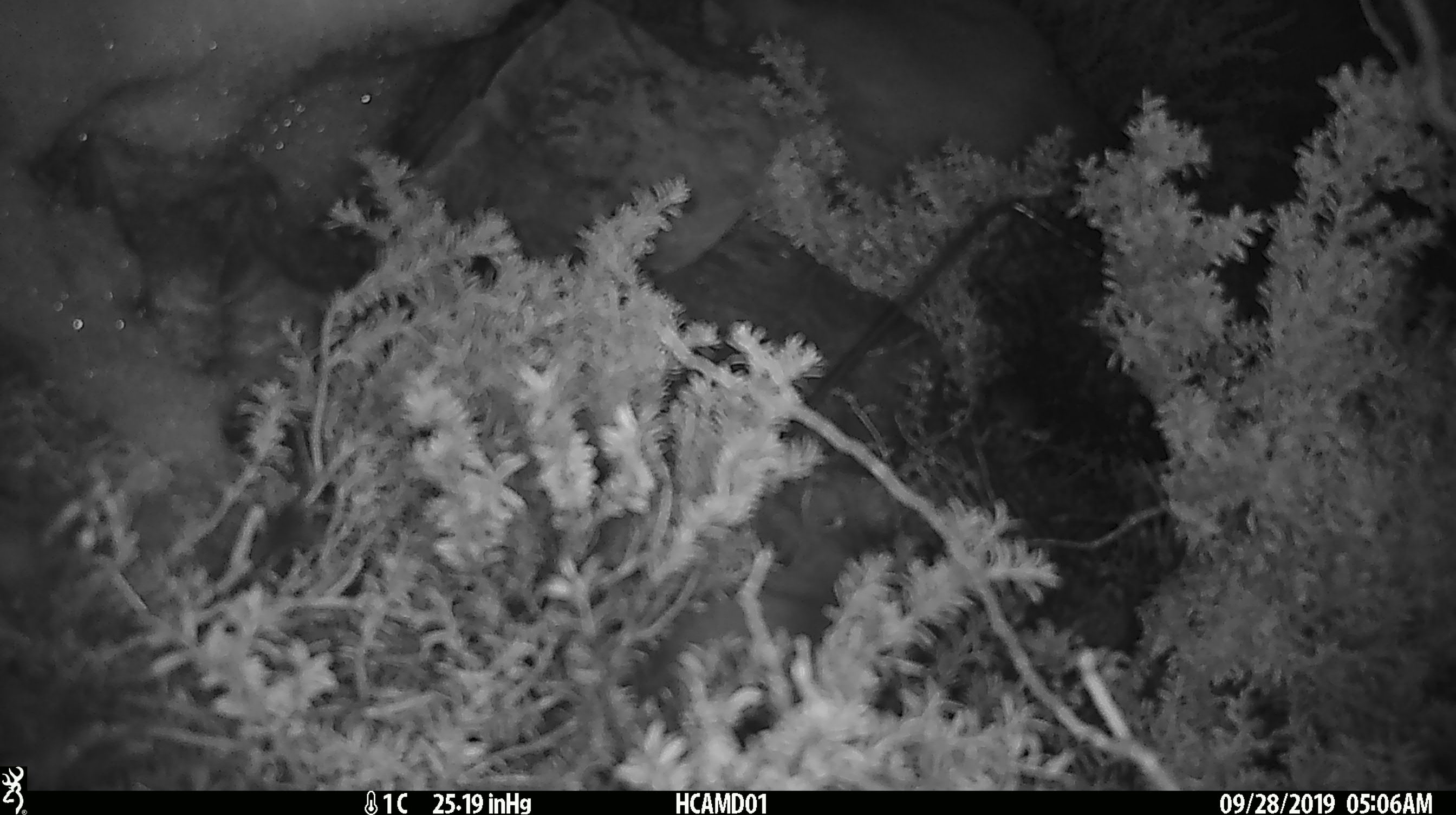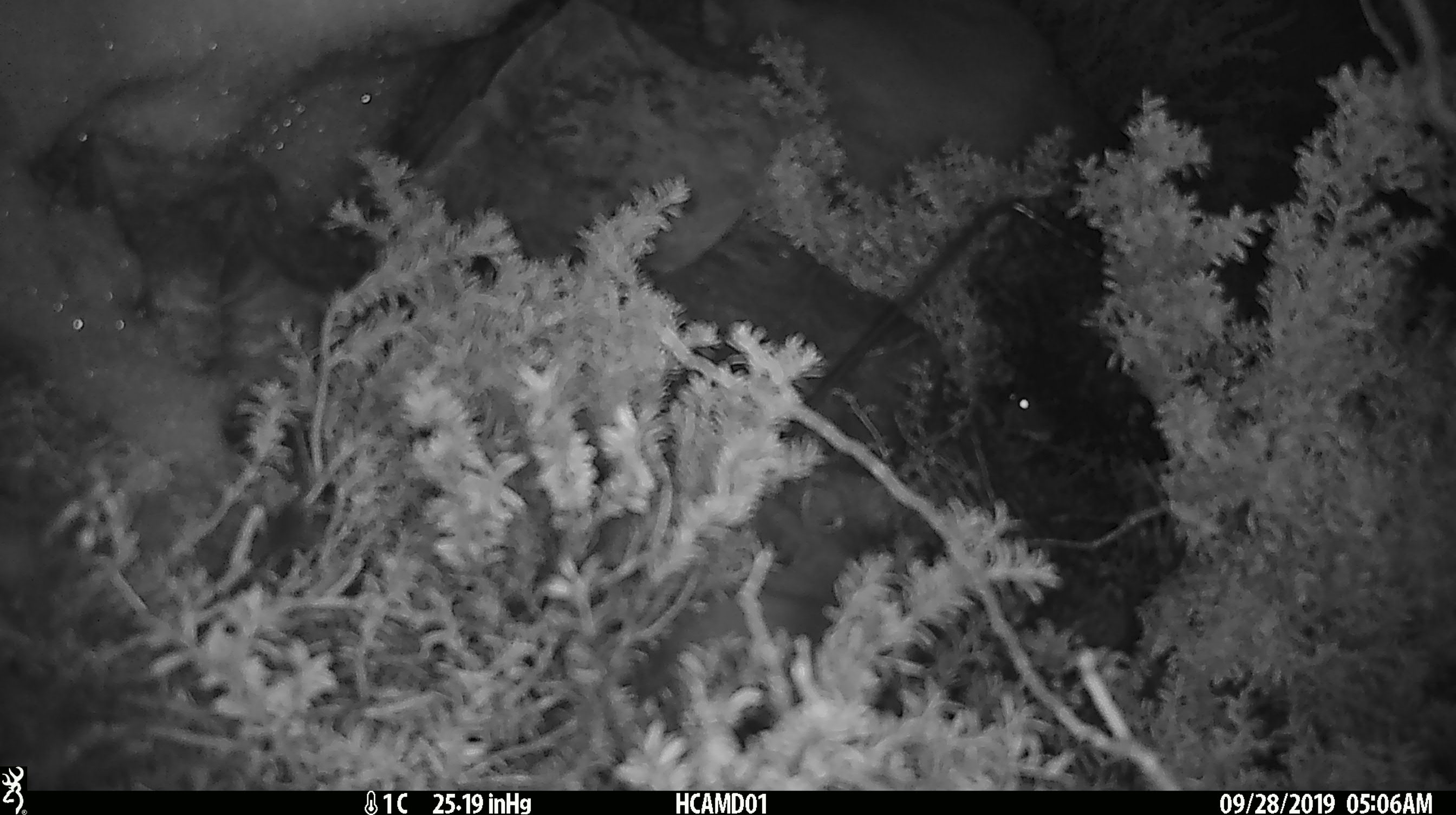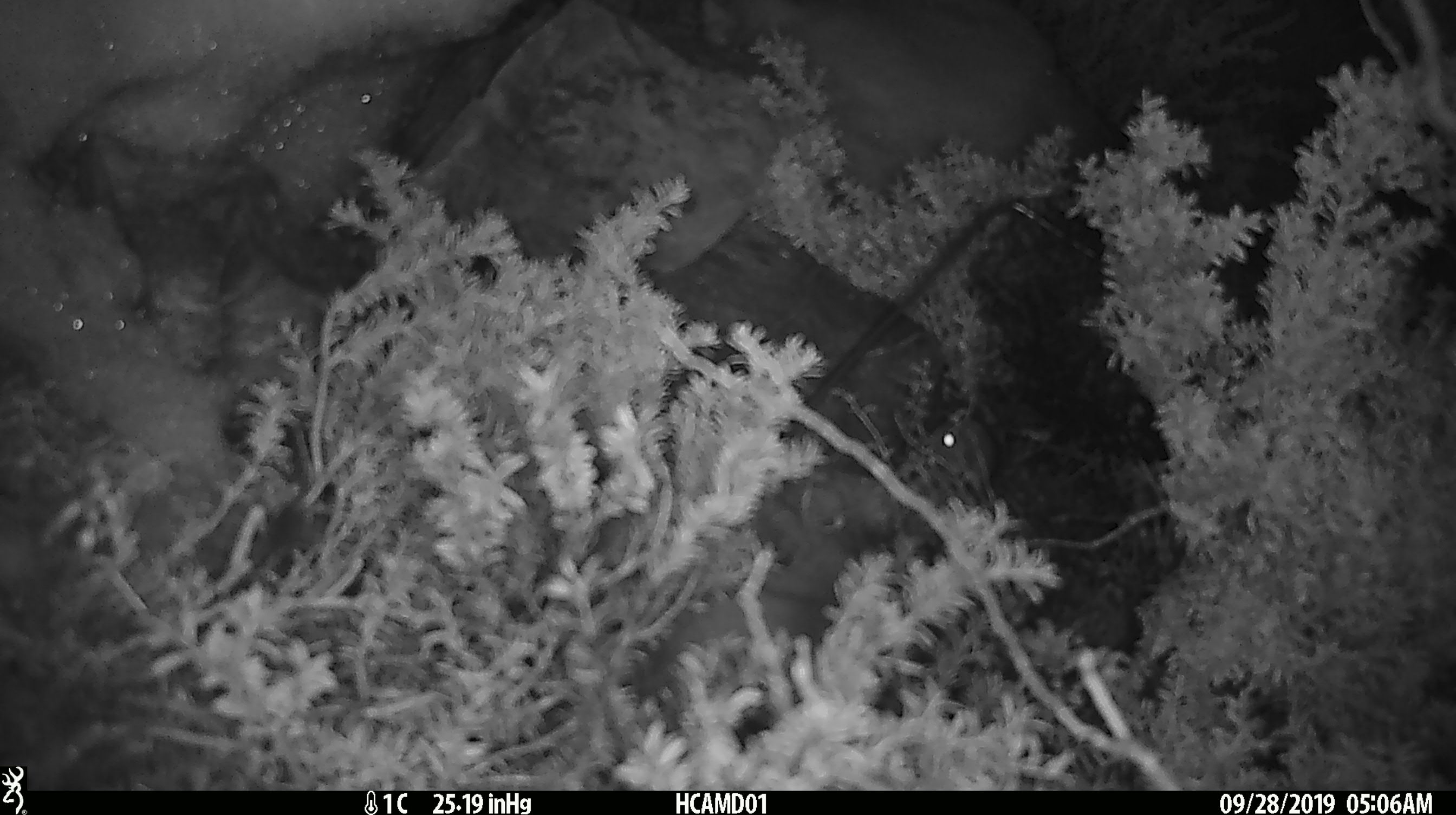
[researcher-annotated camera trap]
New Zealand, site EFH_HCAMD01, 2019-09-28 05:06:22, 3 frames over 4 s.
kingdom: Animalia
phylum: Chordata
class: Mammalia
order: Rodentia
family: Muridae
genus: Mus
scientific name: Mus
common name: mouse